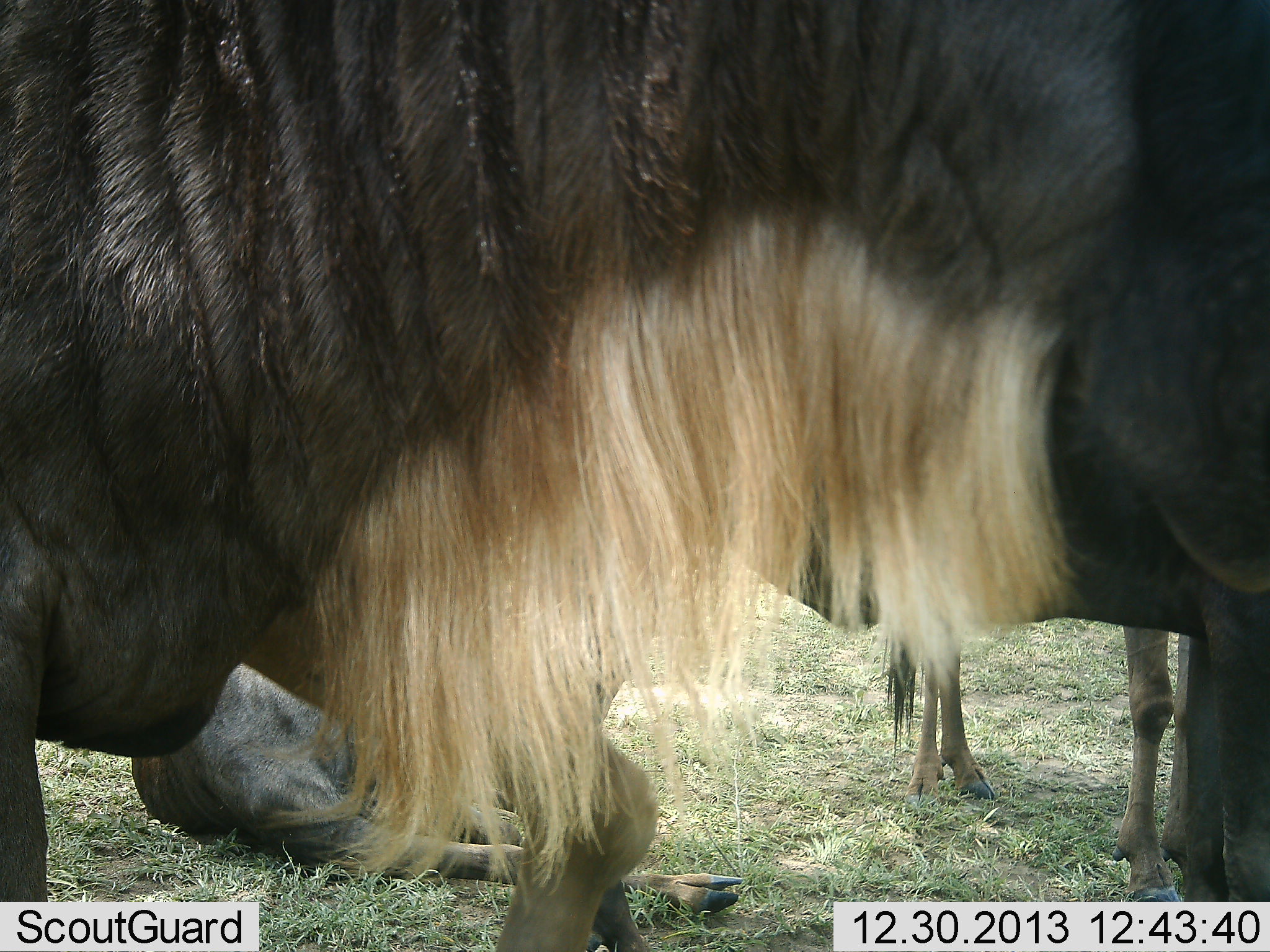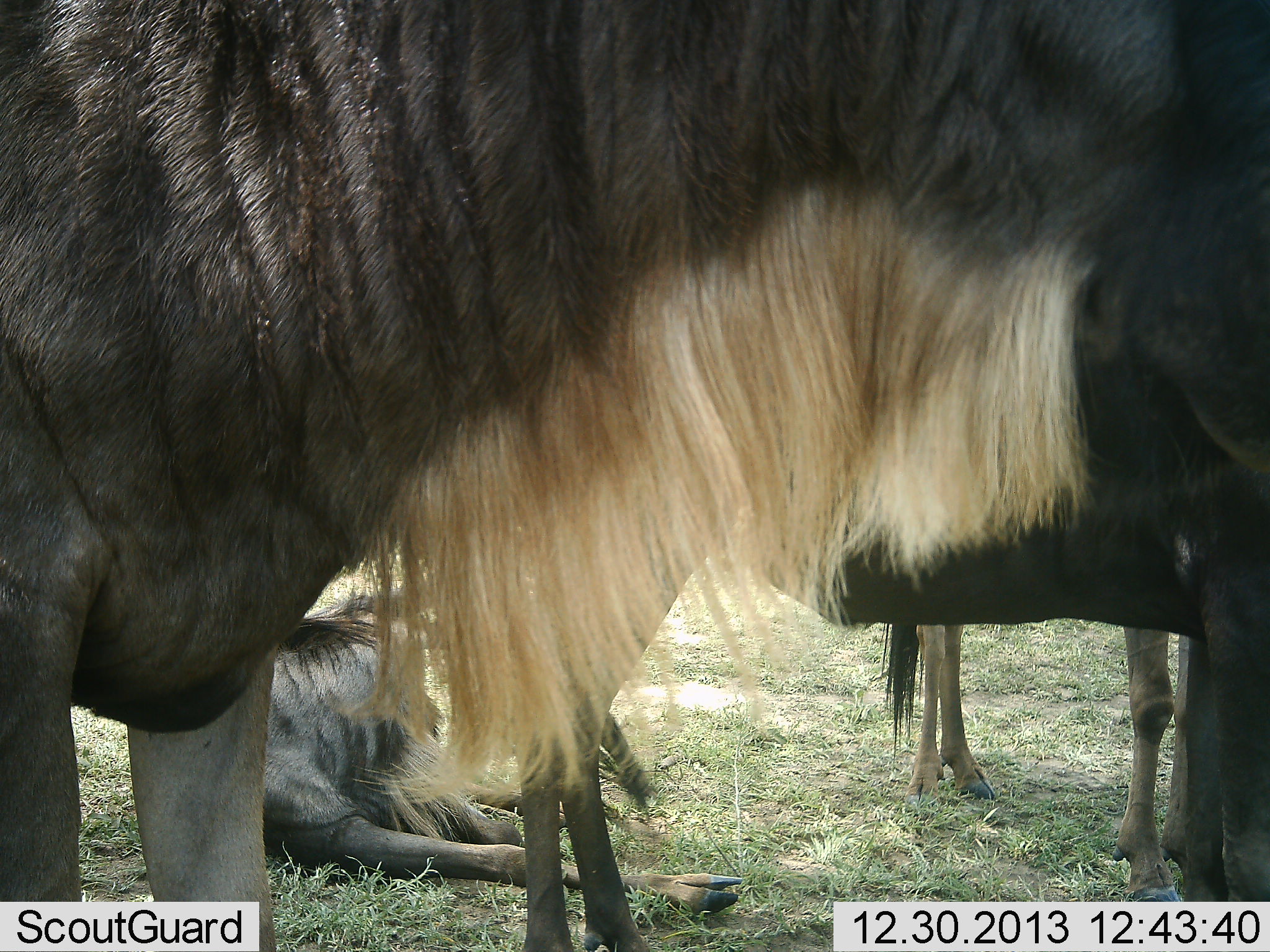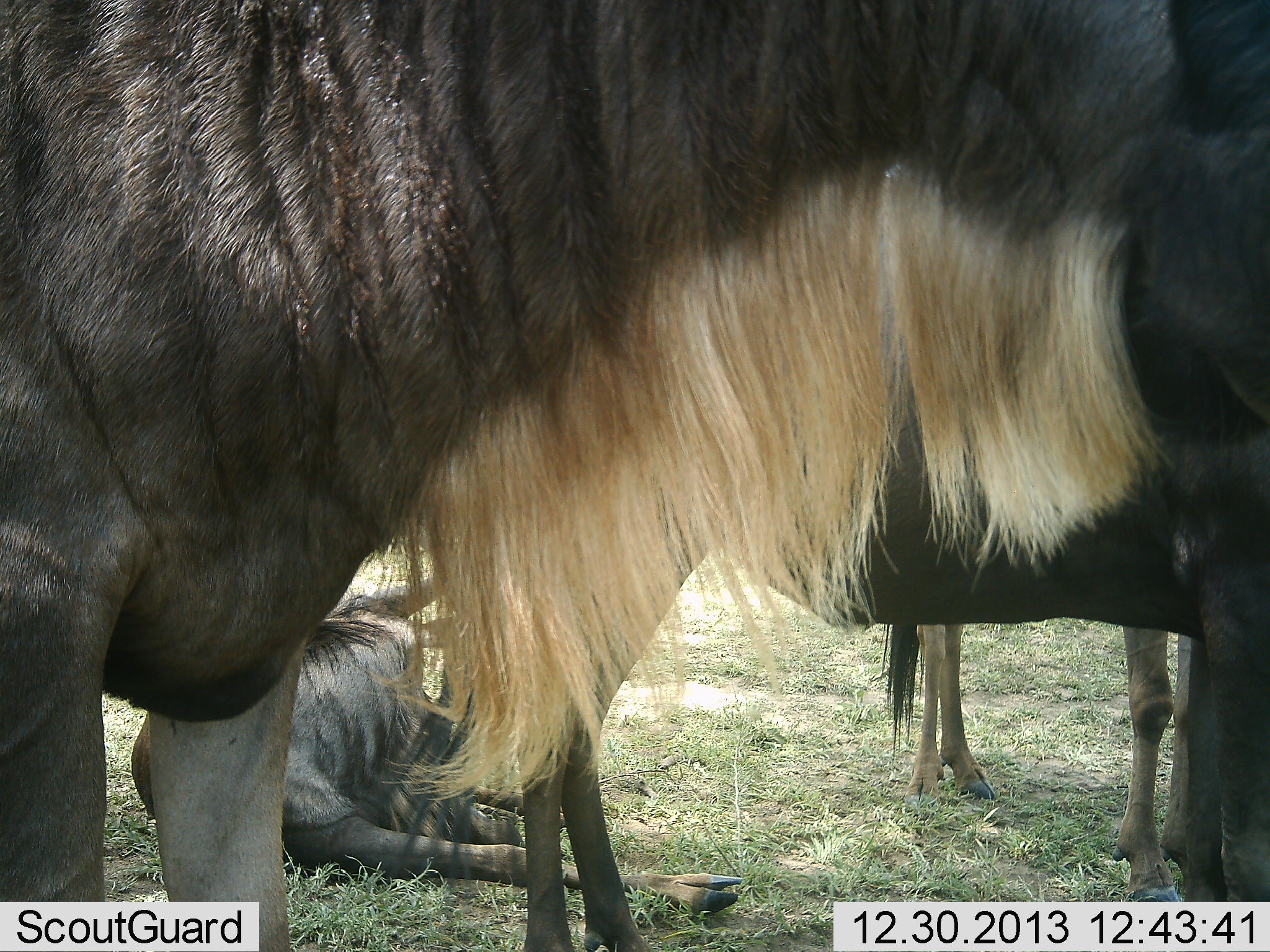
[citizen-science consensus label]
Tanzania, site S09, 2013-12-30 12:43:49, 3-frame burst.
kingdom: Animalia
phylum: Chordata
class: Mammalia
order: Artiodactyla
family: Bovidae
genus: Connochaetes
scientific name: Connochaetes taurinus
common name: blue wildebeest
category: wildebeest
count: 4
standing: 90%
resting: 100%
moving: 0%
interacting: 0%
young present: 0%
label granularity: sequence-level